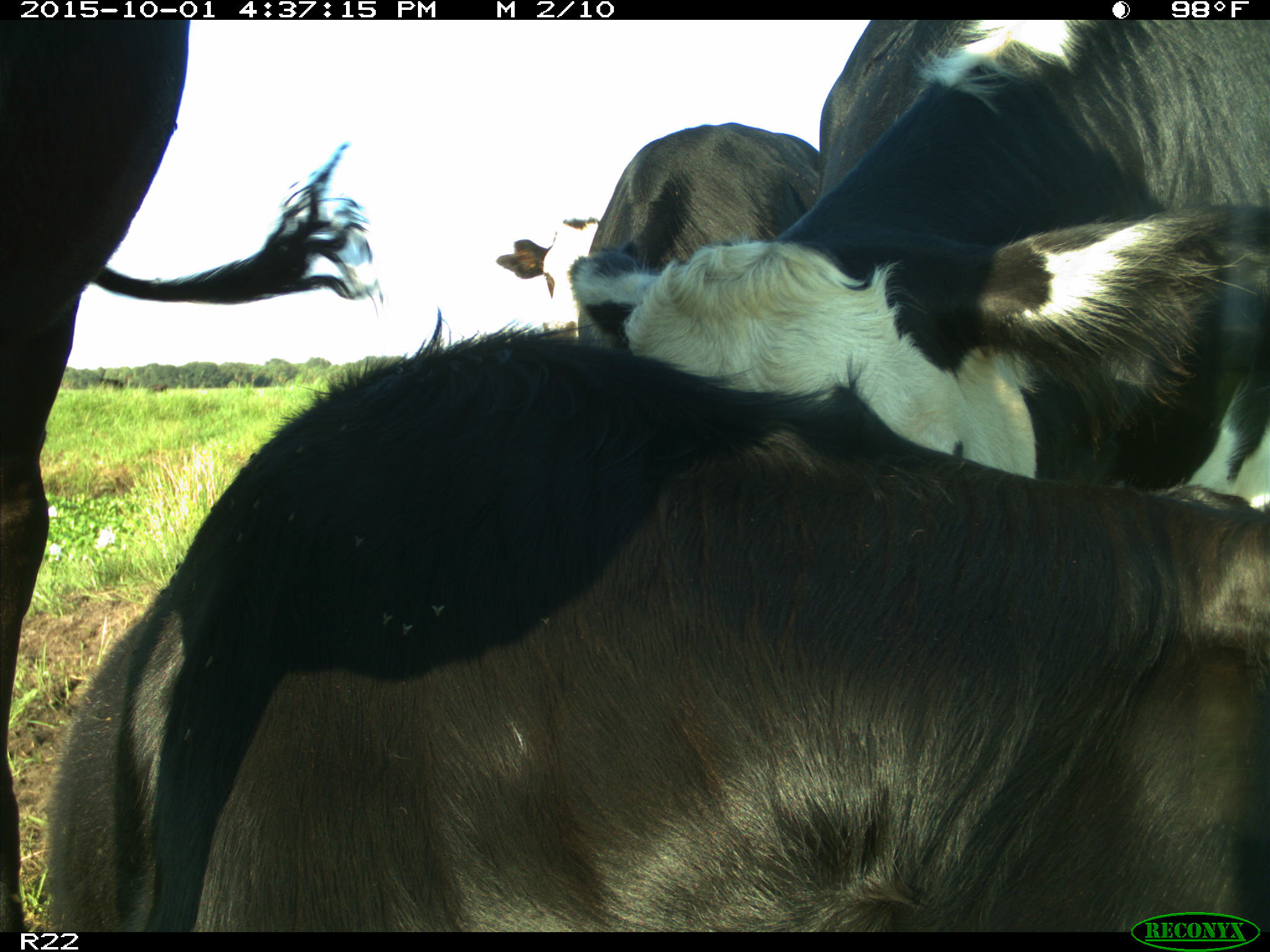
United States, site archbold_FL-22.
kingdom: Animalia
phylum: Chordata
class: Mammalia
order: Artiodactyla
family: Bovidae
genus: Bos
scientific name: Bos taurus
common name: domestic cow